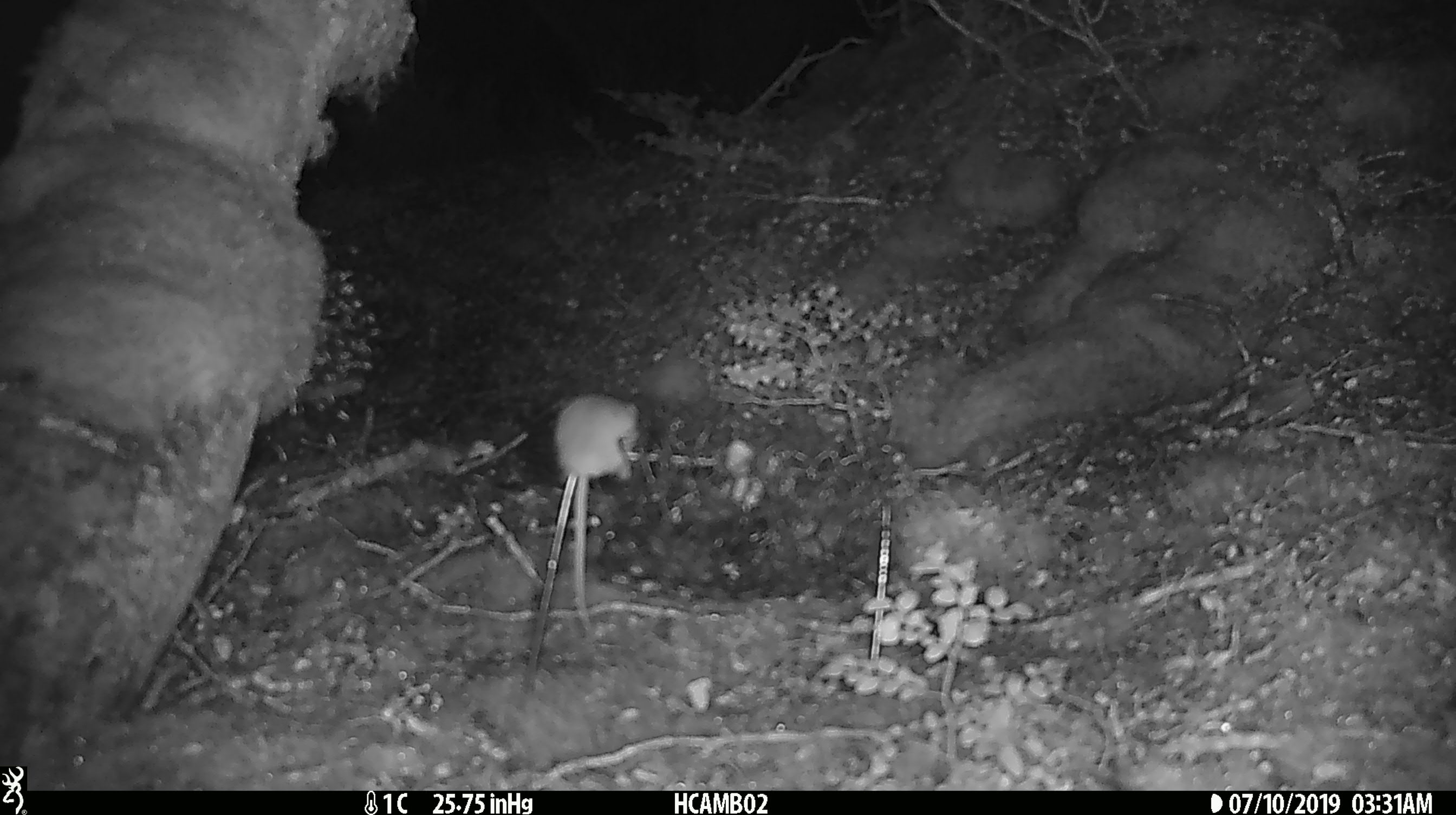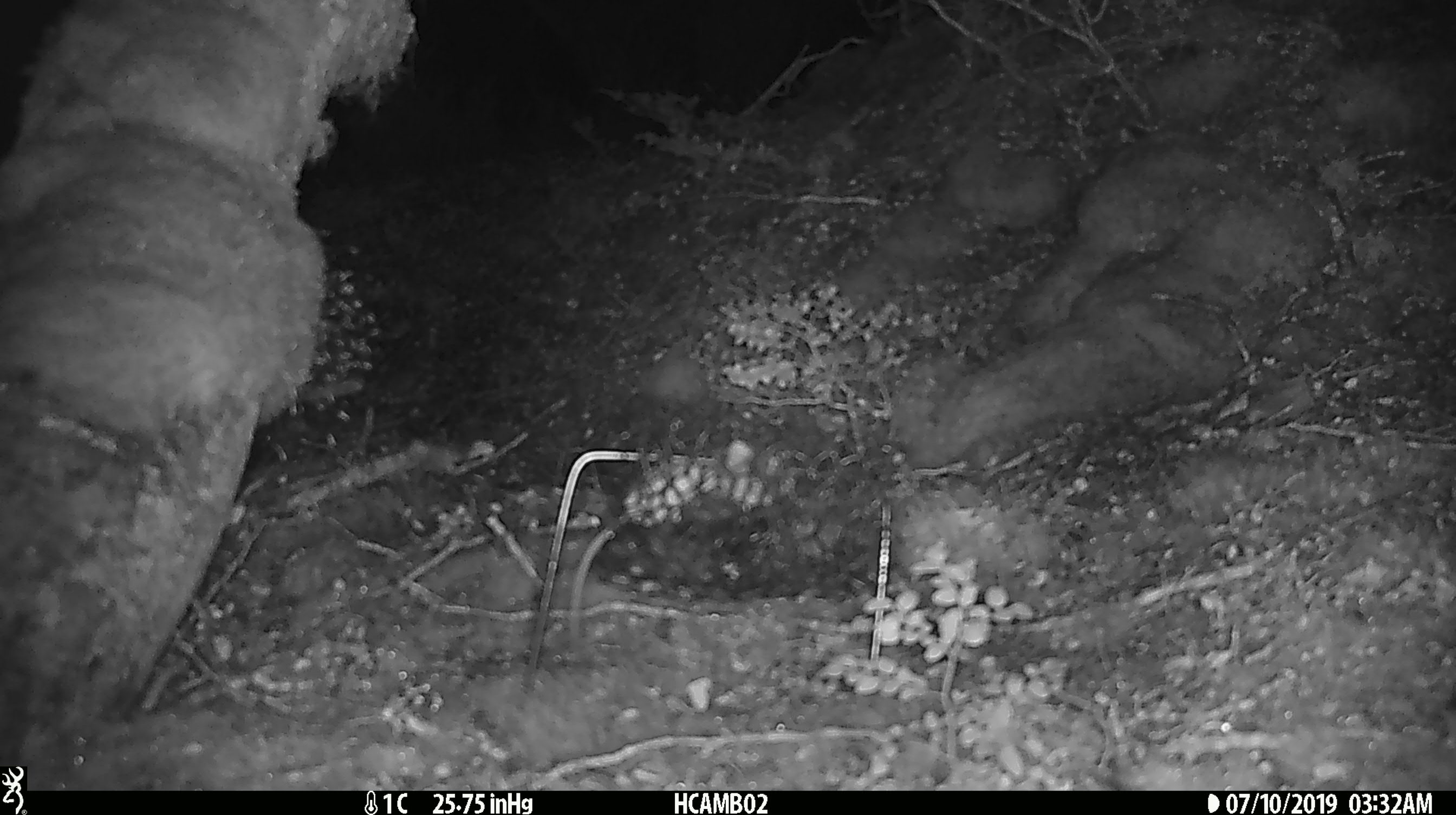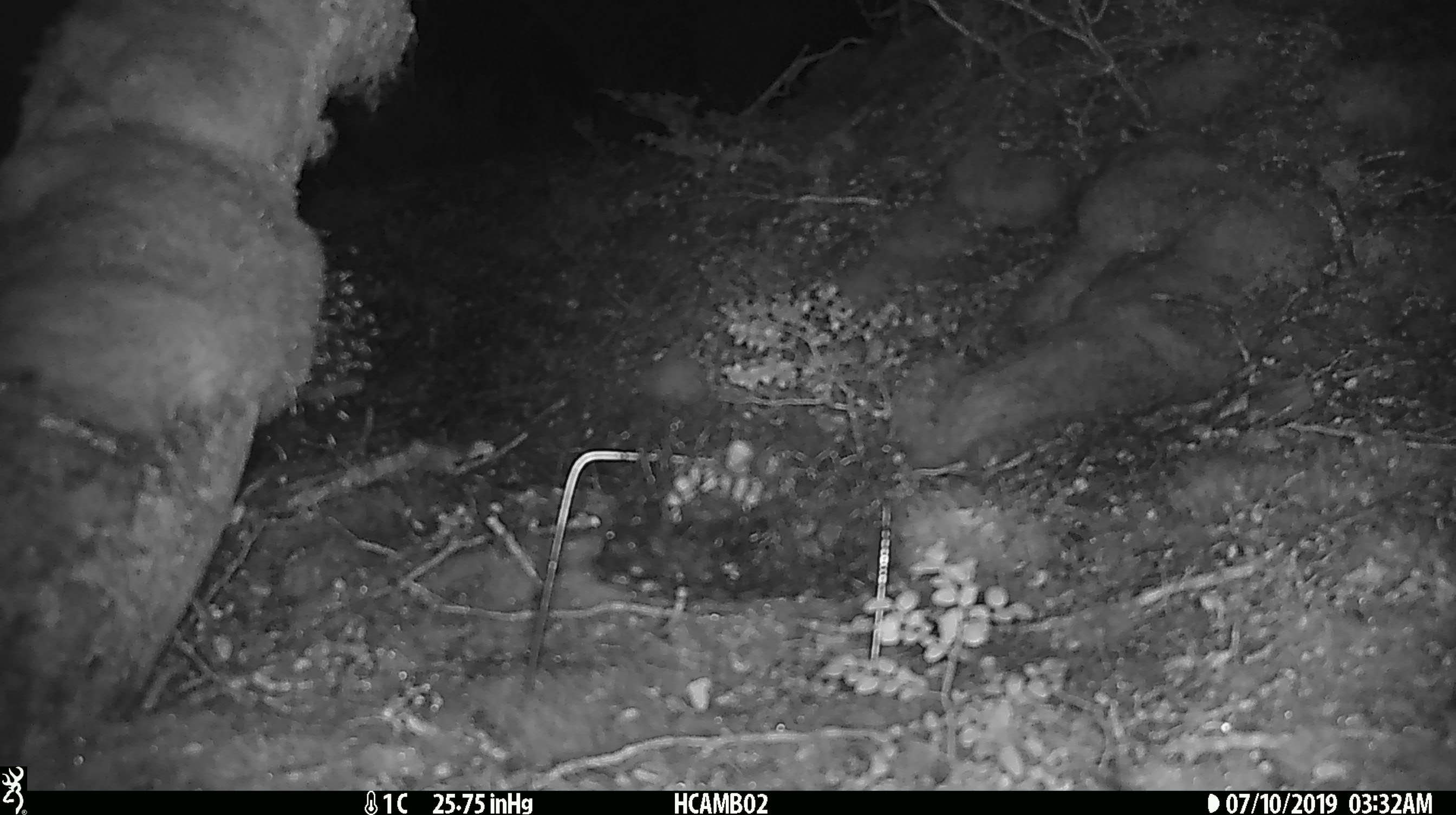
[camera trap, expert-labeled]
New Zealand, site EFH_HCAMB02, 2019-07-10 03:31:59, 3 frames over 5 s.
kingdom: Animalia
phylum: Chordata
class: Mammalia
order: Rodentia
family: Muridae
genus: Mus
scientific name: Mus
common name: mouse